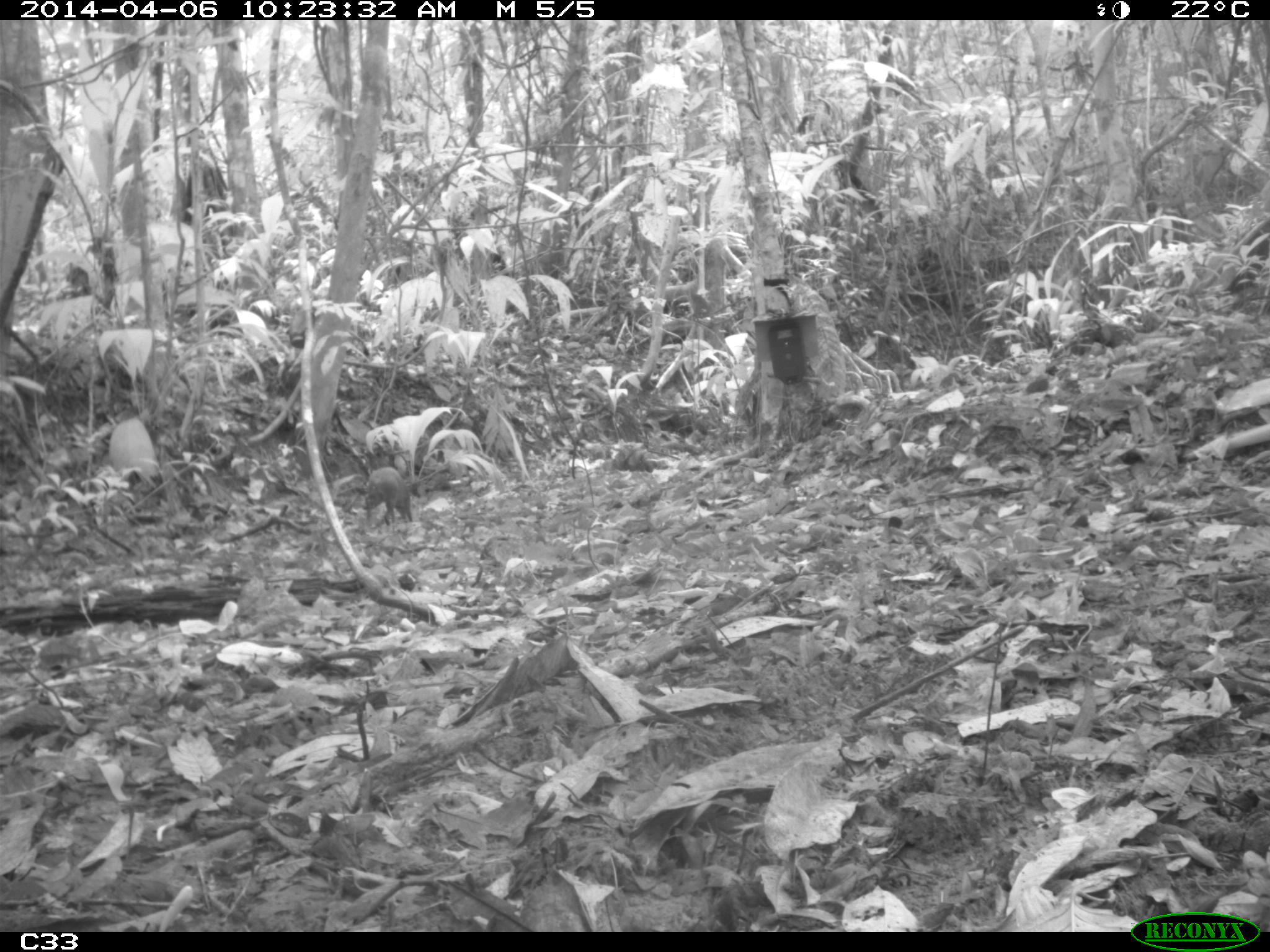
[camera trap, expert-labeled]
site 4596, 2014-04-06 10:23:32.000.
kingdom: Animalia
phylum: Chordata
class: Mammalia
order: Rodentia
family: Dasyproctidae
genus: Dasyprocta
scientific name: Dasyprocta leporina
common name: red-rumped agouti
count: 1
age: adult